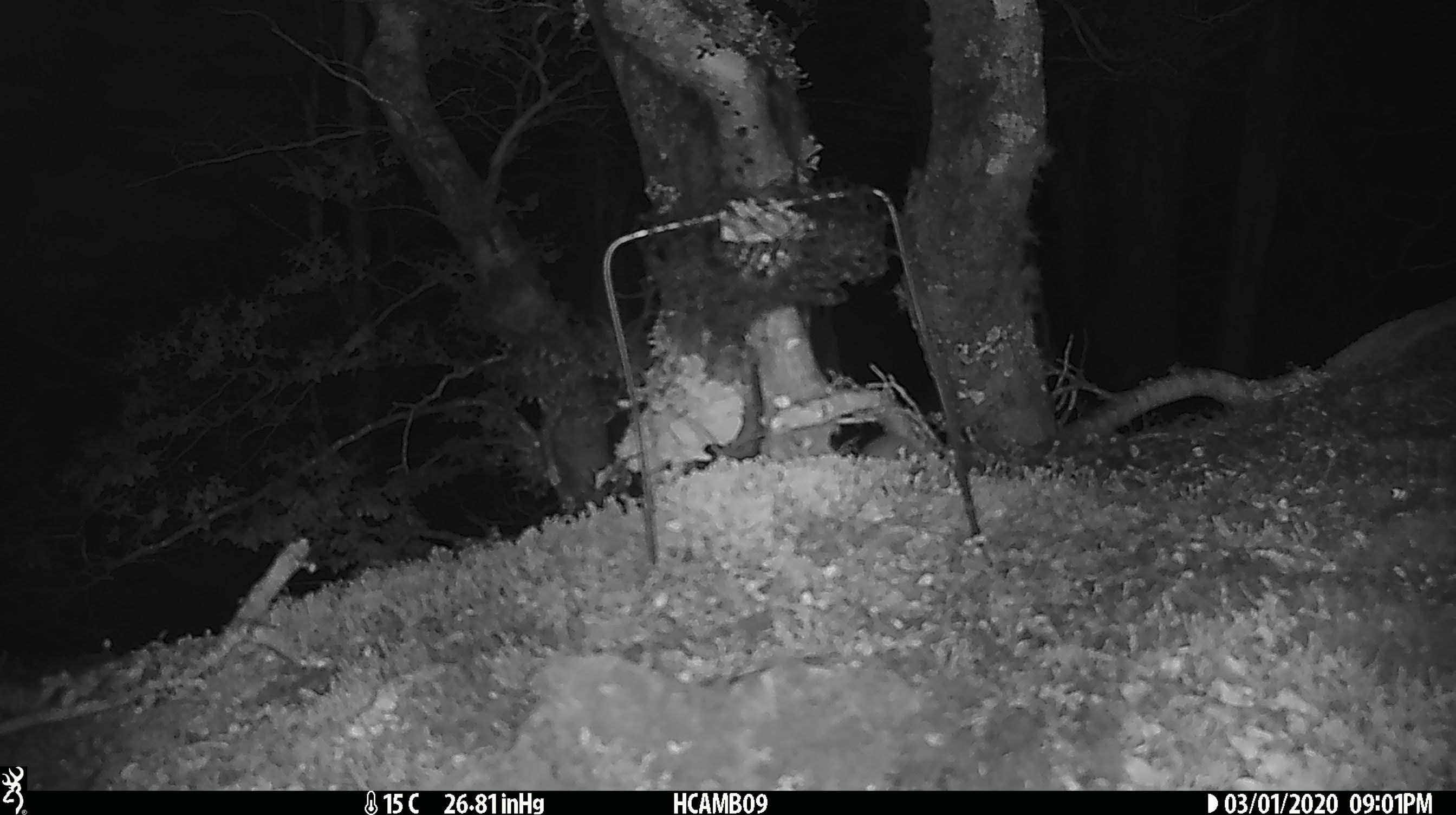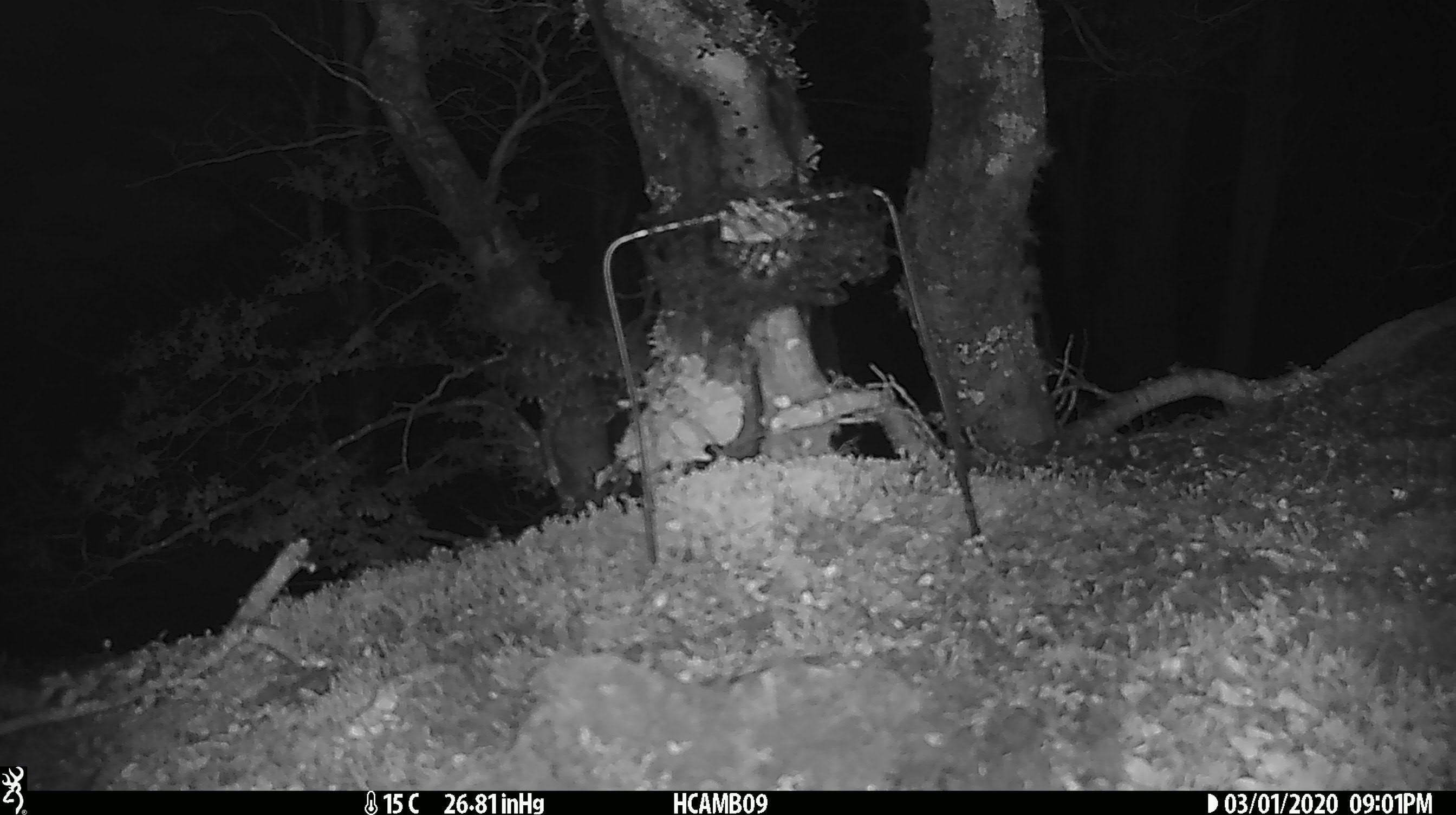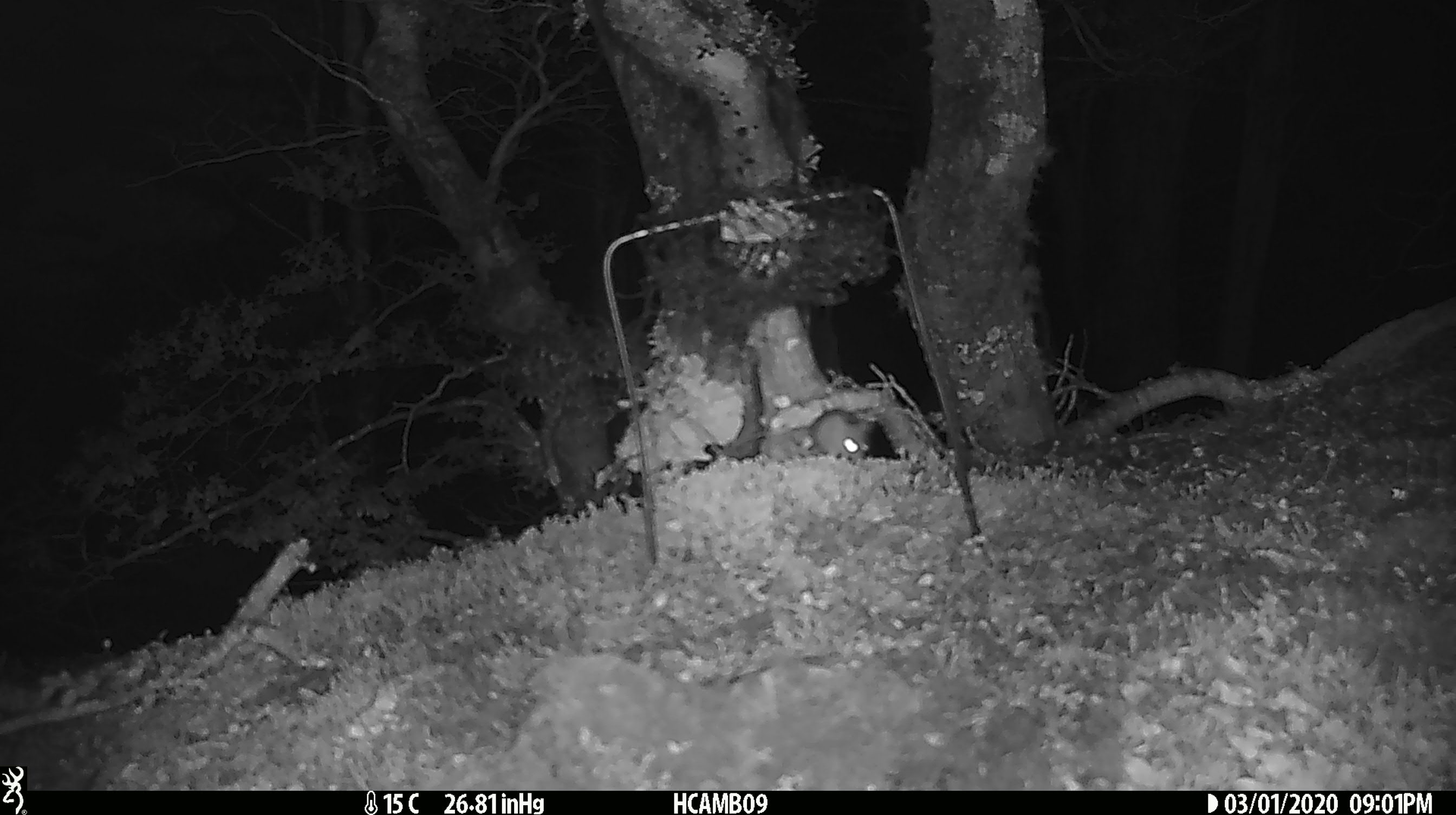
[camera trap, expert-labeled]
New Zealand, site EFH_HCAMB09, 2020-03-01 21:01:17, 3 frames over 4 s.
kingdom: Animalia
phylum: Chordata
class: Mammalia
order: Rodentia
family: Muridae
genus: Mus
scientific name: Mus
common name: mouse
Mouse (Mus).